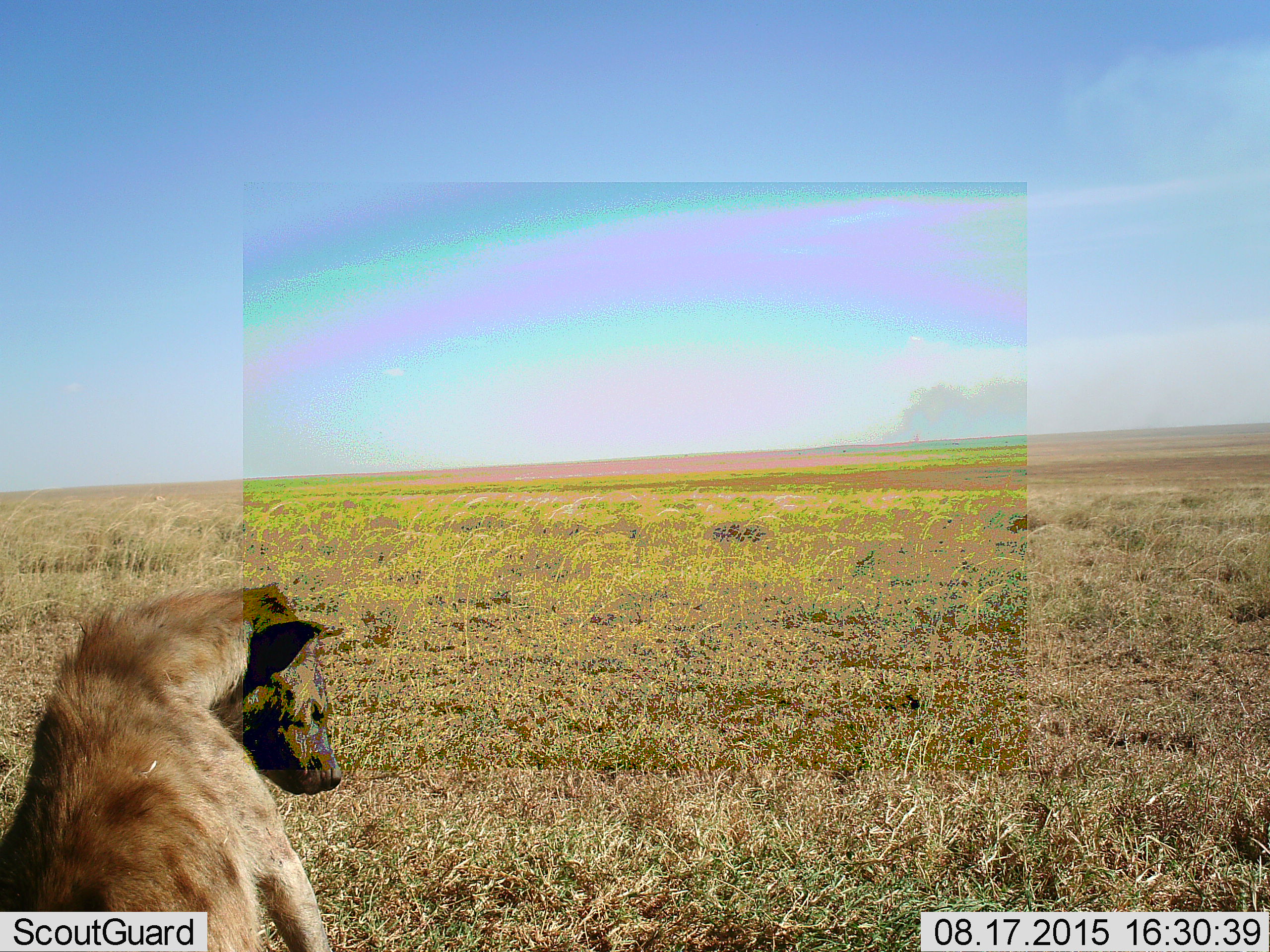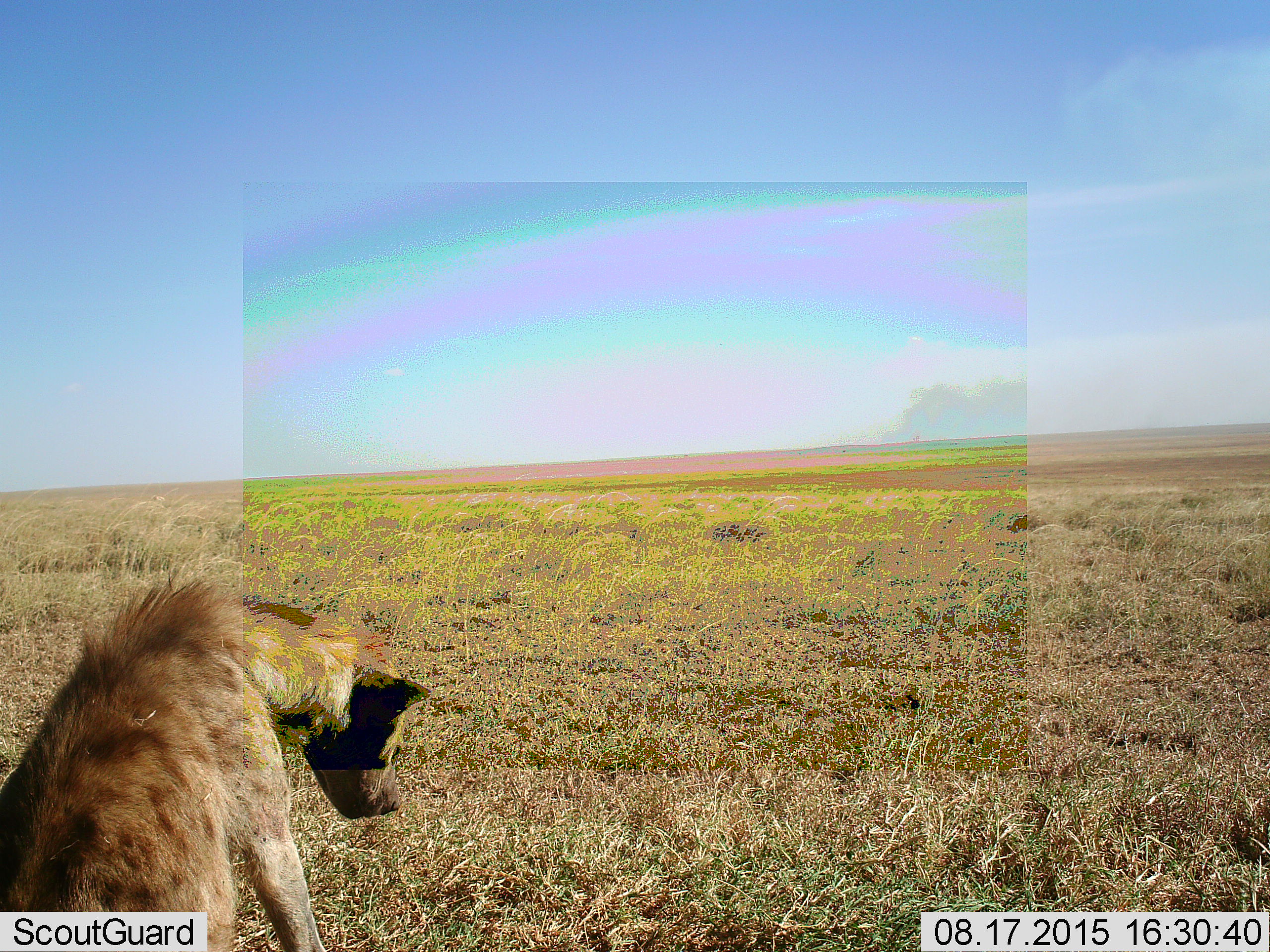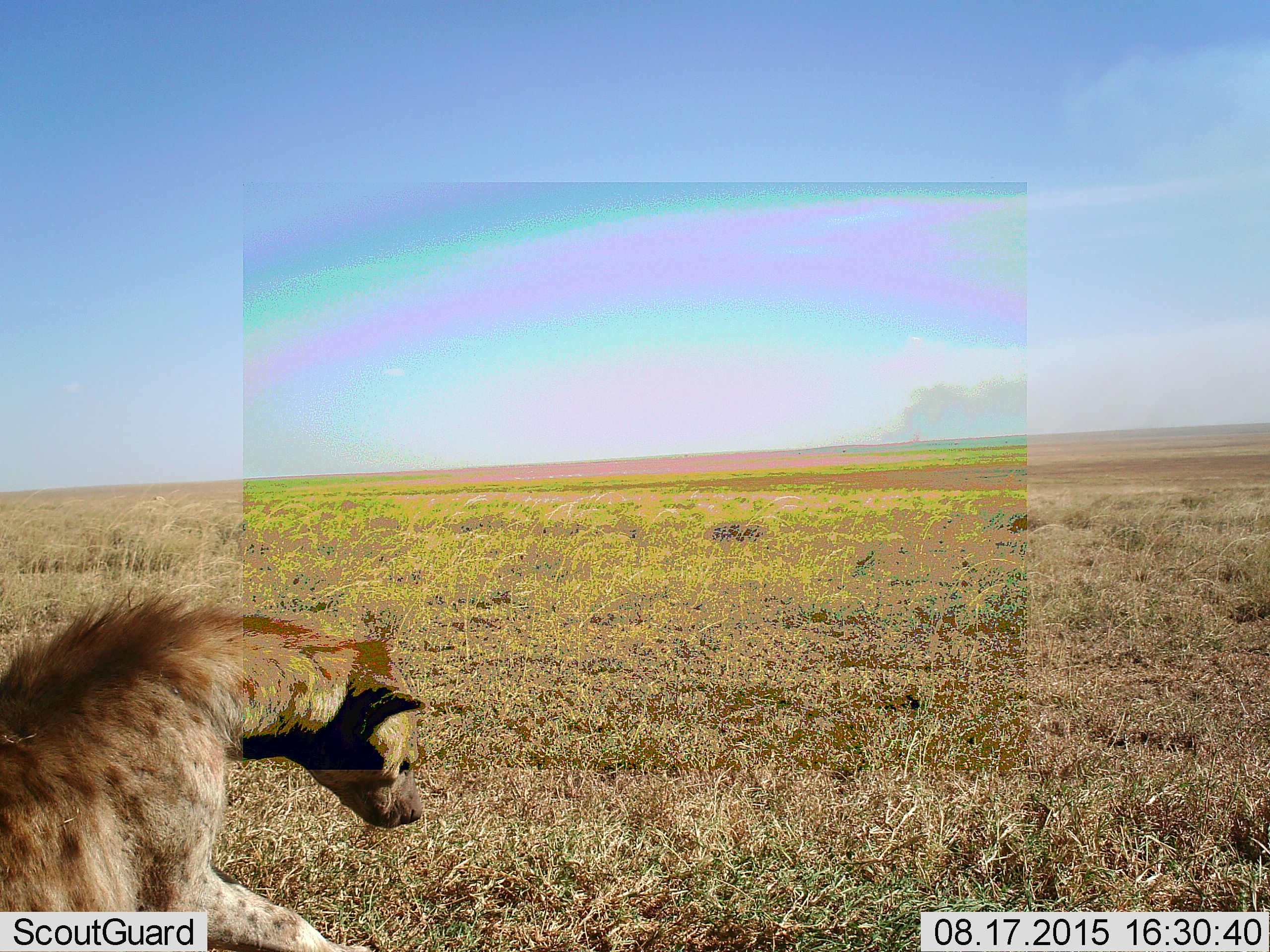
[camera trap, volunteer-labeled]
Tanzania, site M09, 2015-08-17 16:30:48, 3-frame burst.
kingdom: Animalia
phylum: Chordata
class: Mammalia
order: Carnivora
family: Hyaenidae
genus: Crocuta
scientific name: Crocuta crocuta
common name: spotted hyena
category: hyenaspotted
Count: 1.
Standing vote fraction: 0%.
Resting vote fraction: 75%.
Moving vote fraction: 38%.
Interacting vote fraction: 0%.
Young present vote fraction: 0%.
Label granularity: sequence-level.